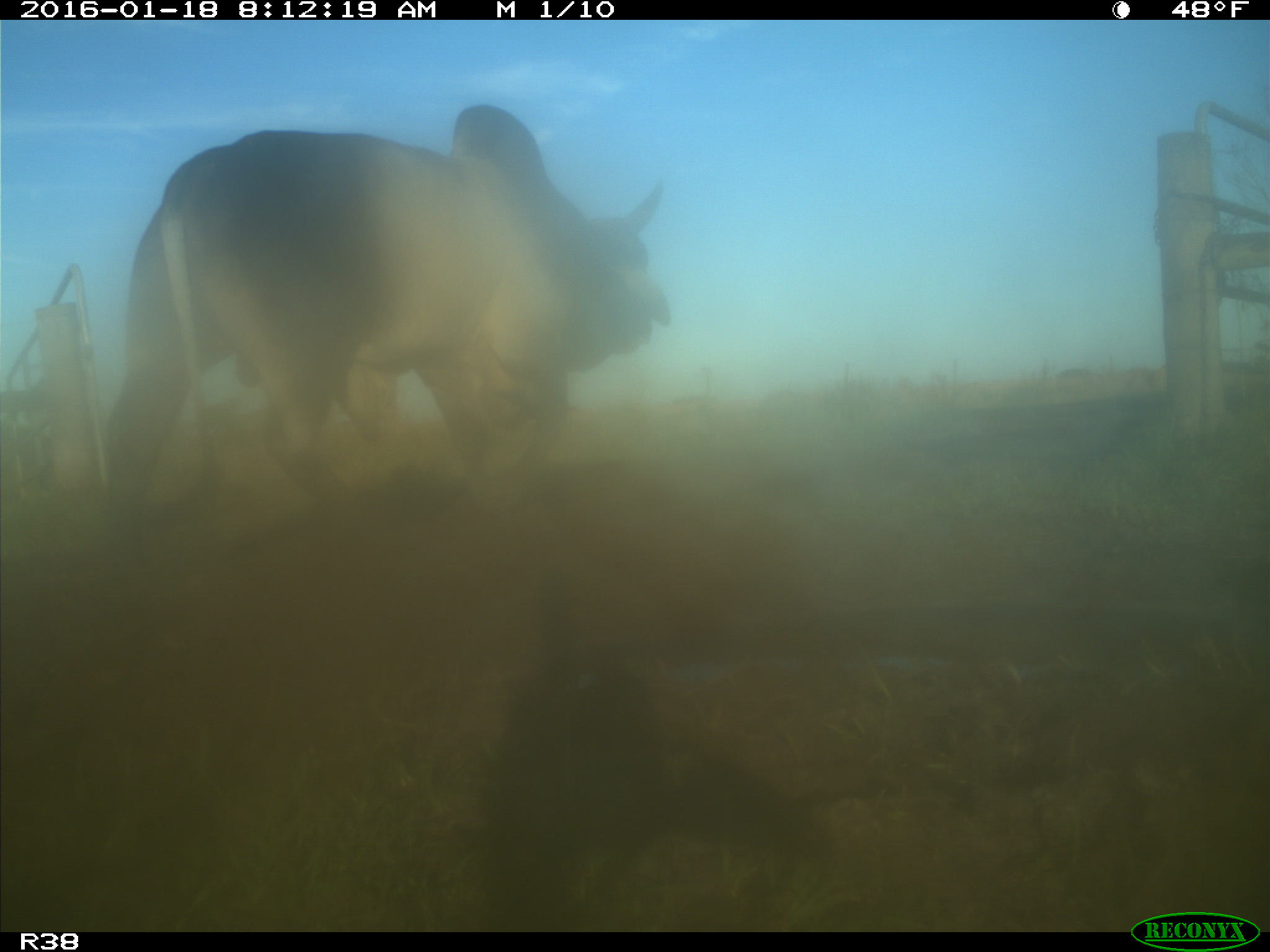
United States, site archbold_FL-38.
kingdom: Animalia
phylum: Chordata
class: Mammalia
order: Artiodactyla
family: Bovidae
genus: Bos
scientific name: Bos taurus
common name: domestic cow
Bos taurus (domestic cow).